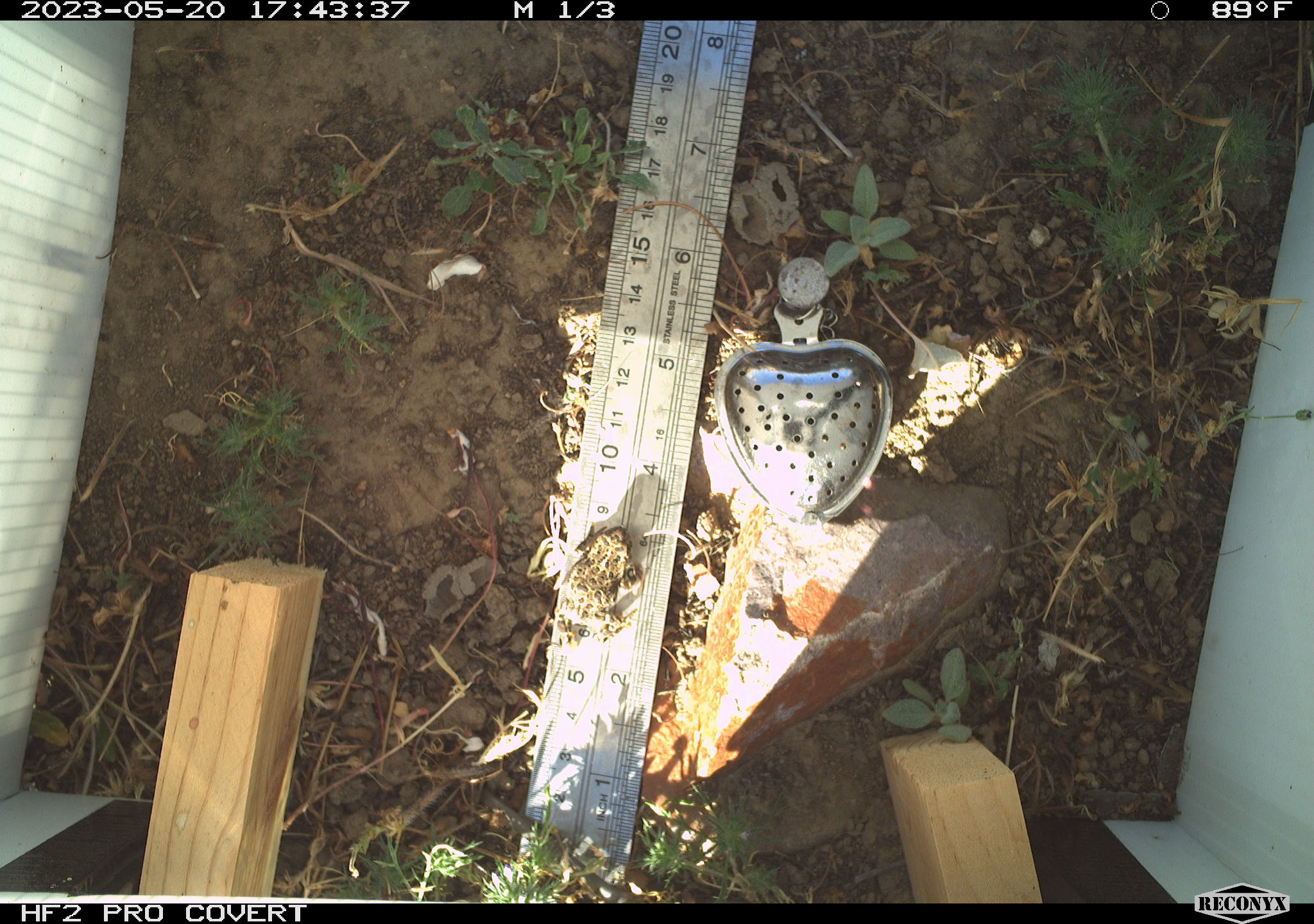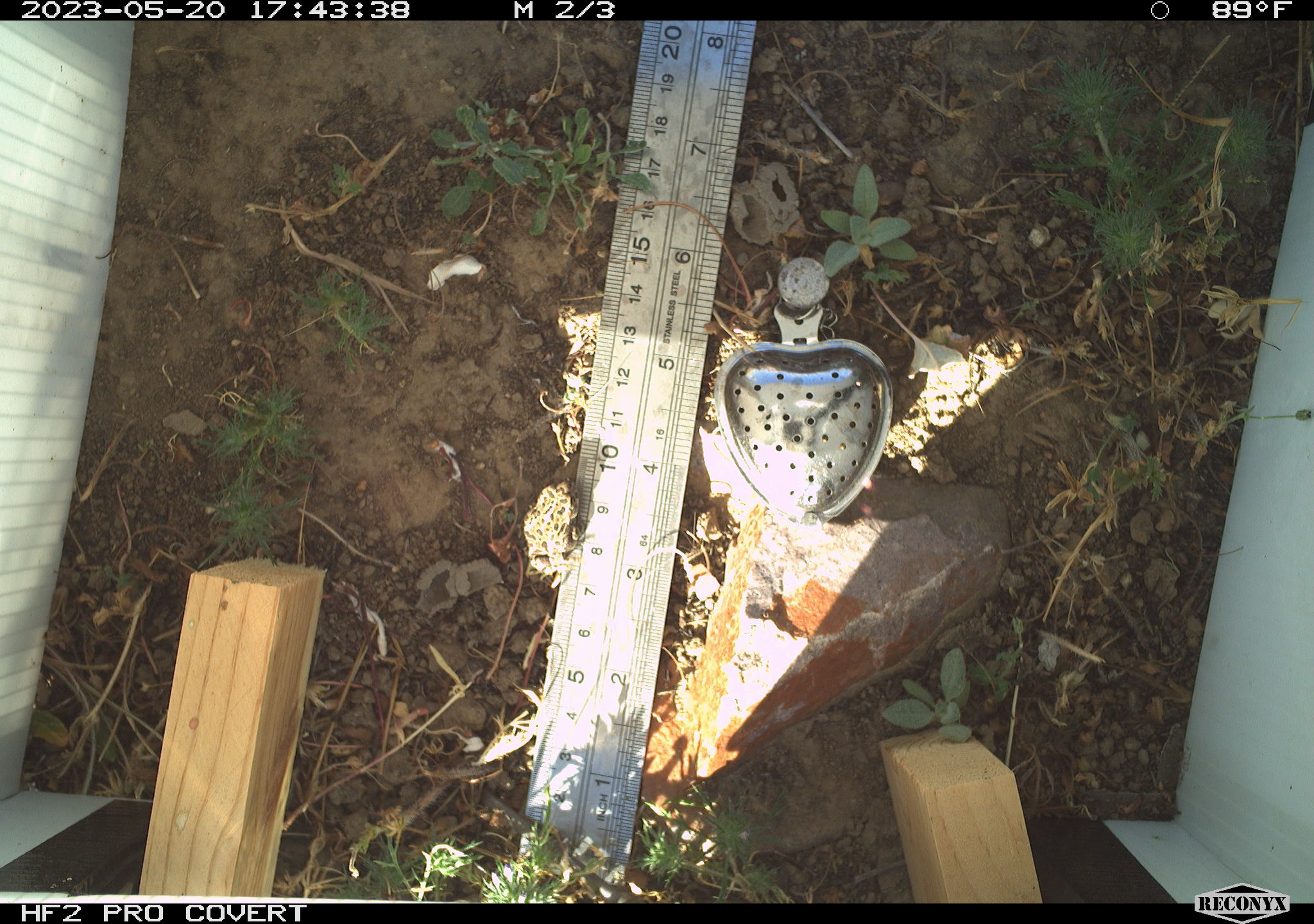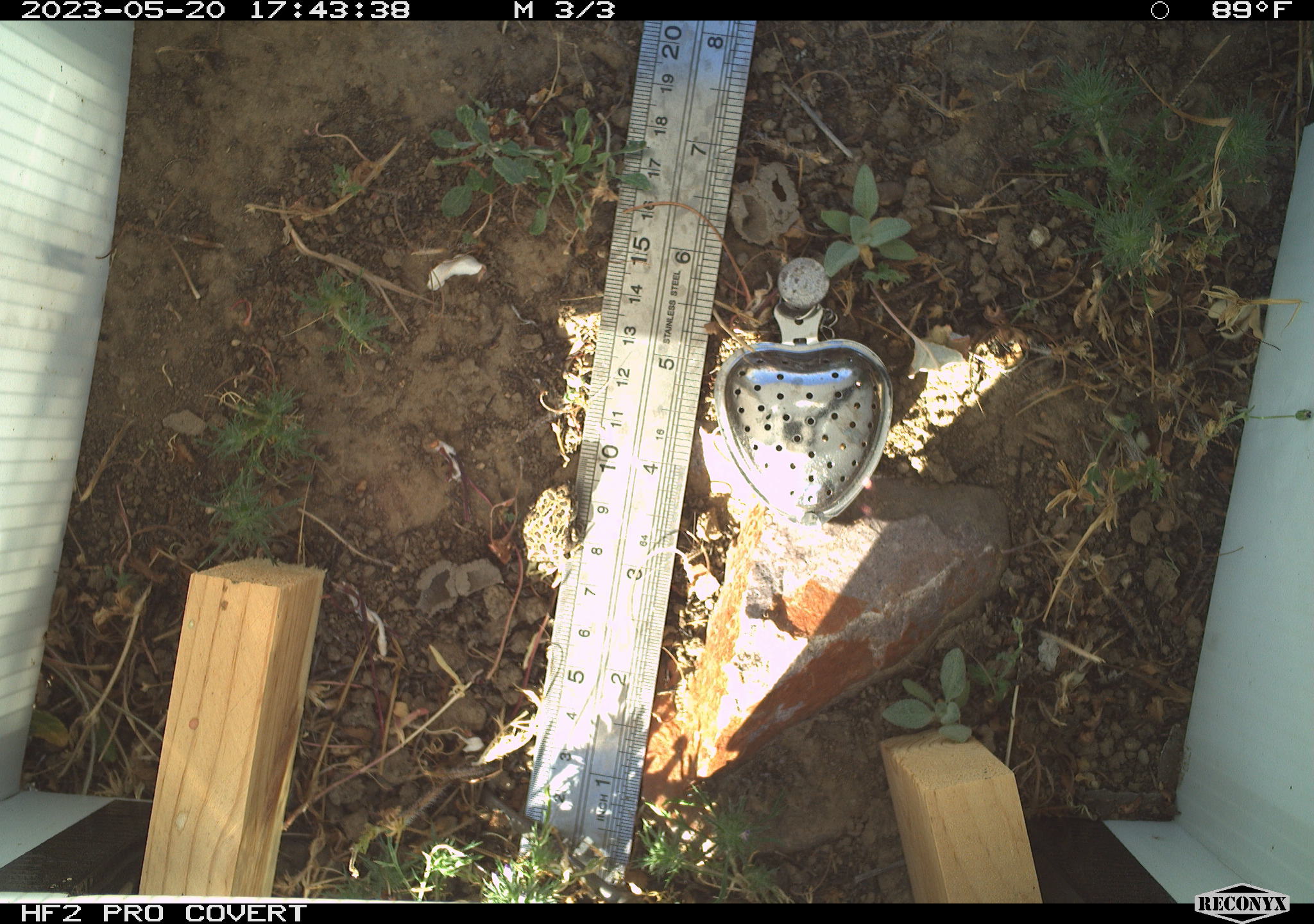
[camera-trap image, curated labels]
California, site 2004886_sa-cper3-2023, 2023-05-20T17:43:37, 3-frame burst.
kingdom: Animalia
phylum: Chordata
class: Amphibia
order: Anura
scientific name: Anura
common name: frogs